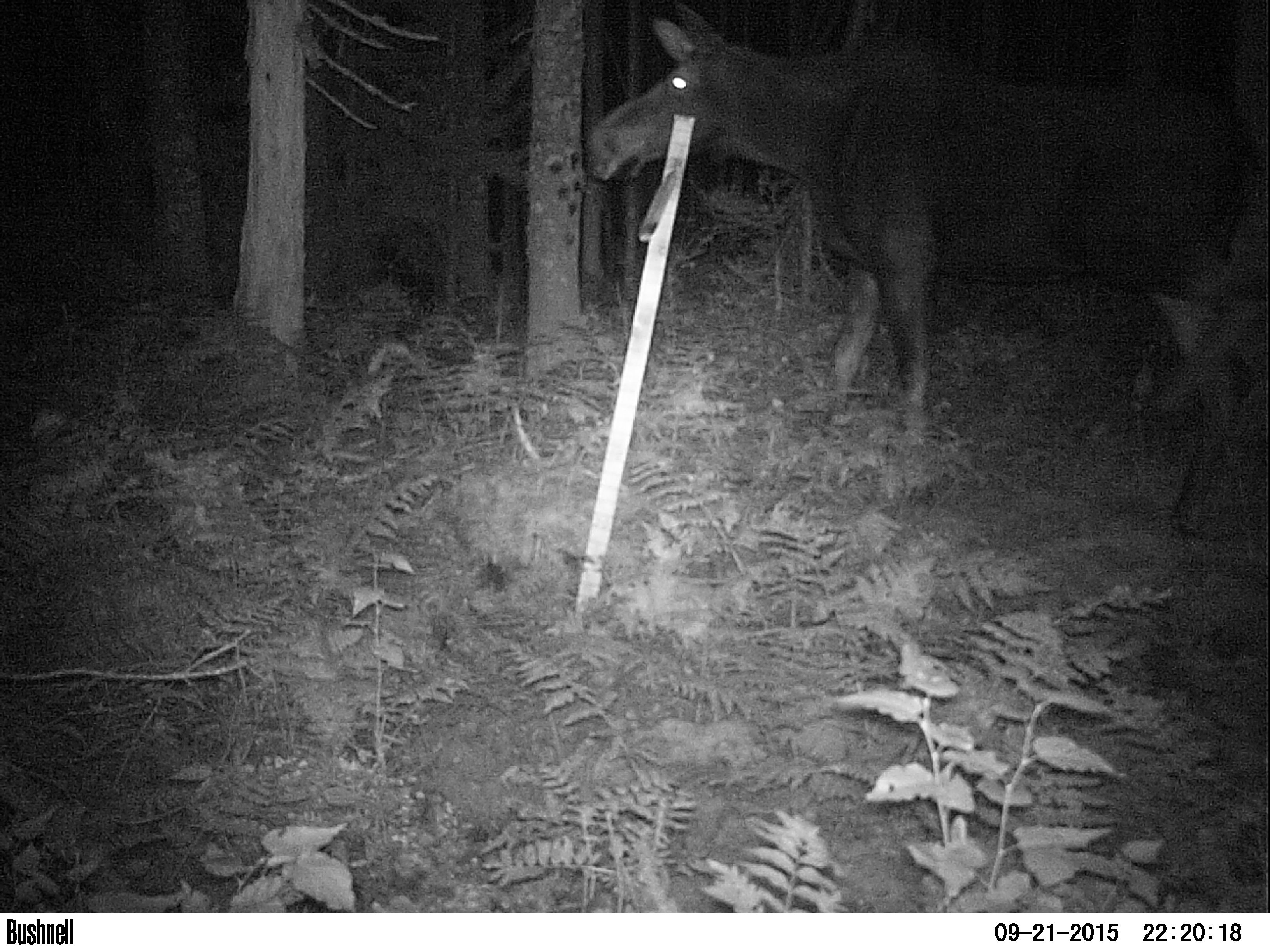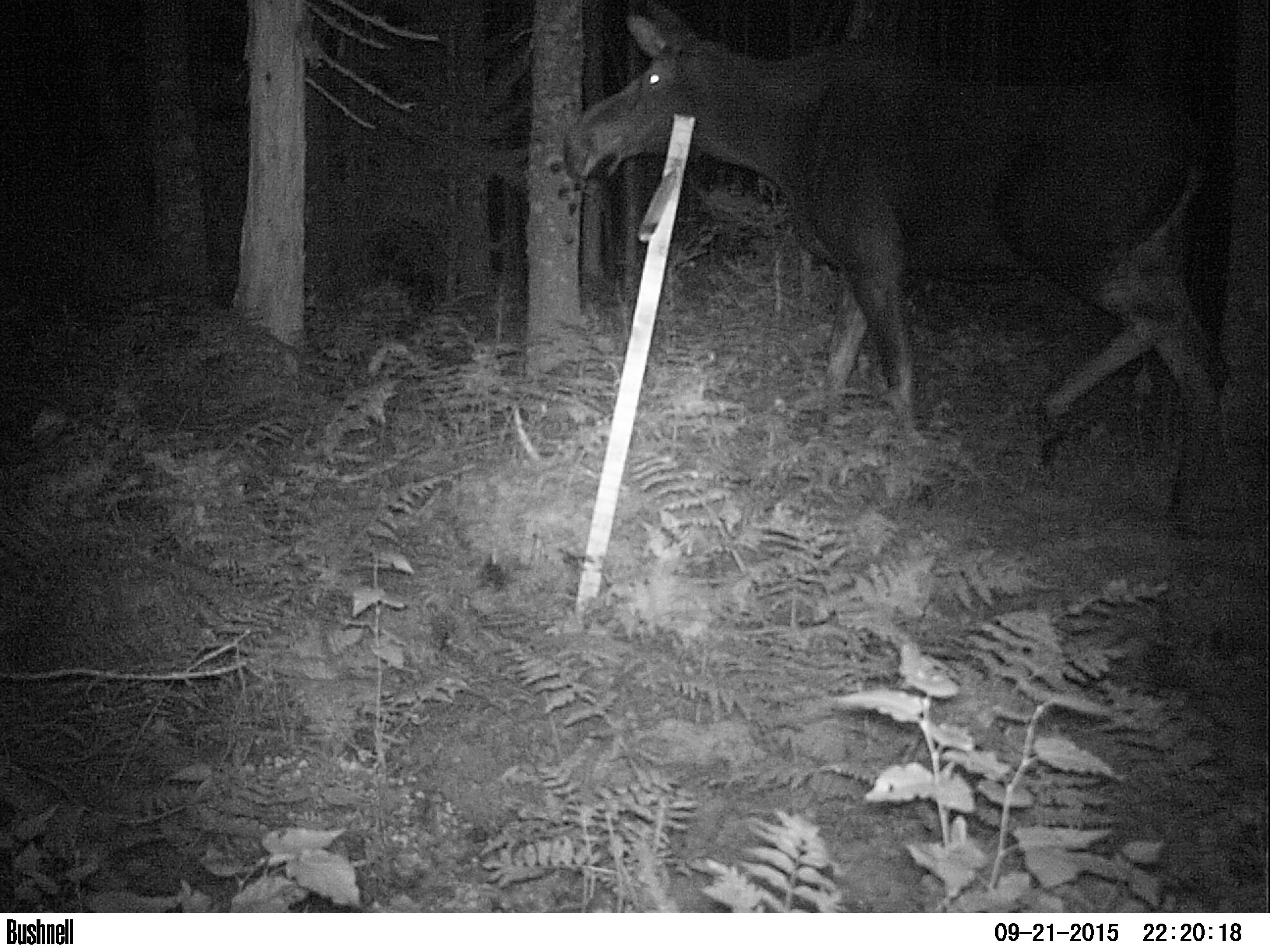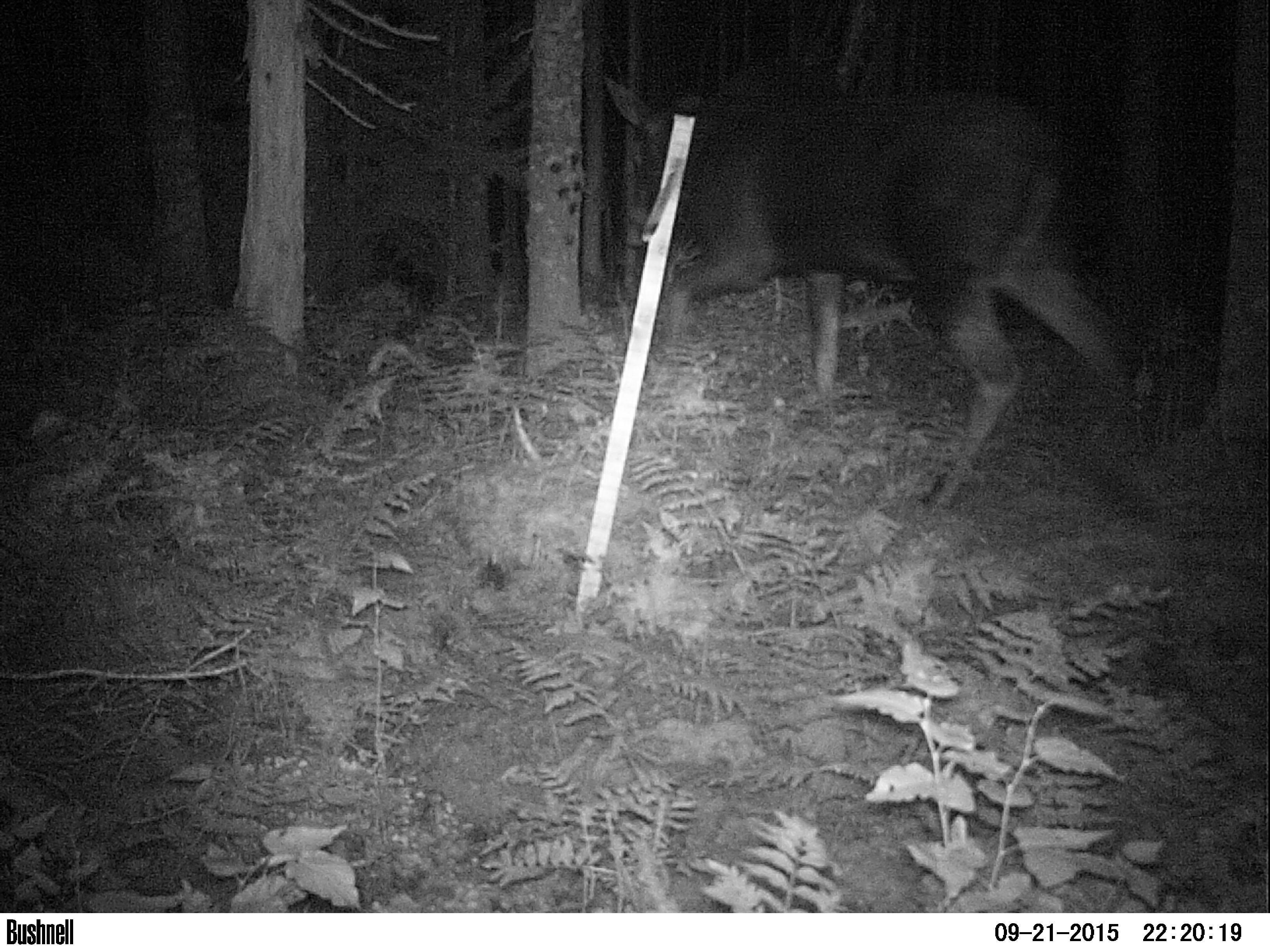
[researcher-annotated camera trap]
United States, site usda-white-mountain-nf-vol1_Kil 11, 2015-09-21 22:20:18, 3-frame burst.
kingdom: Animalia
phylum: Chordata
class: Mammalia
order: Artiodactyla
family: Cervidae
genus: Alces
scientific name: Alces alces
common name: moose